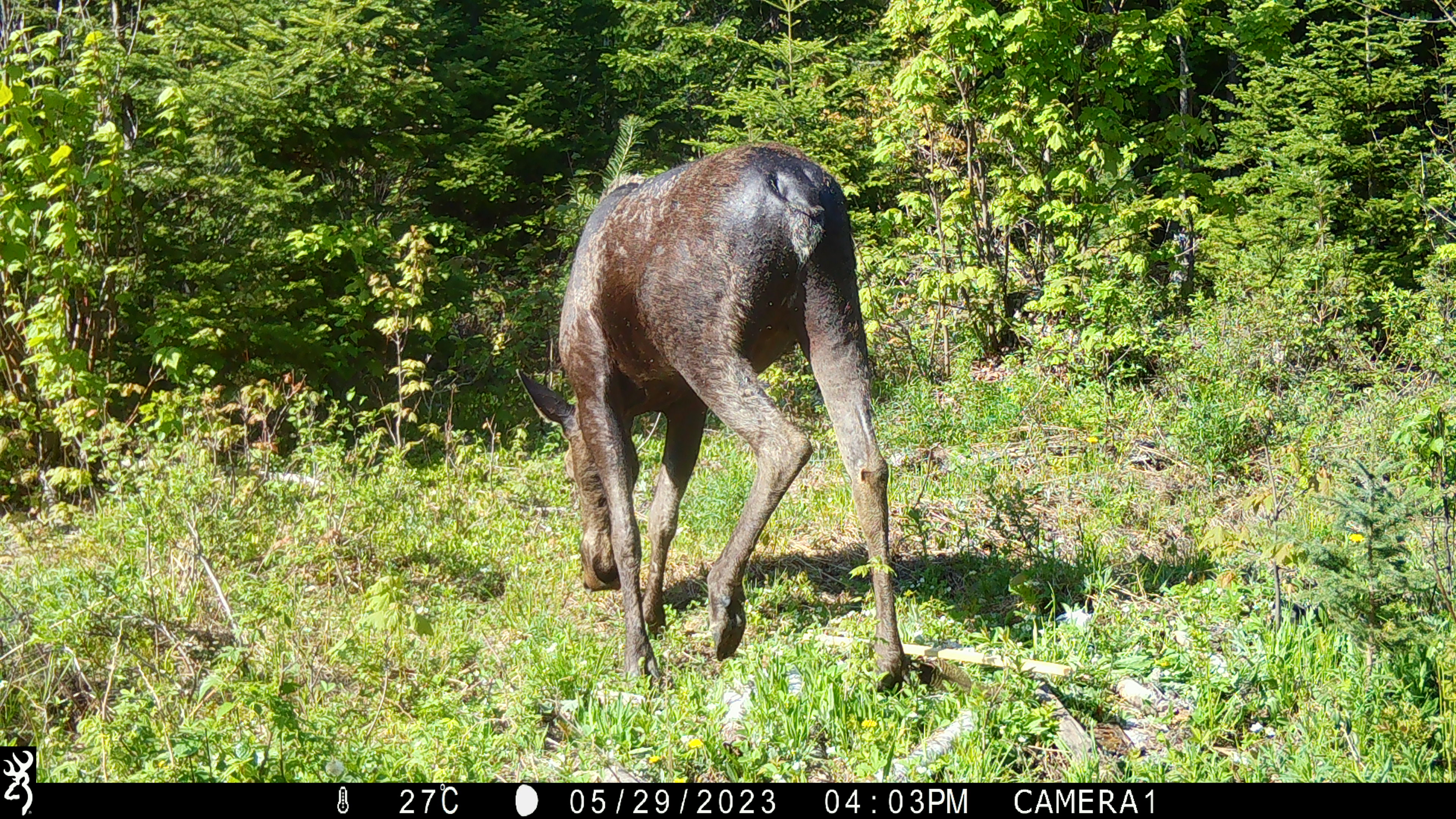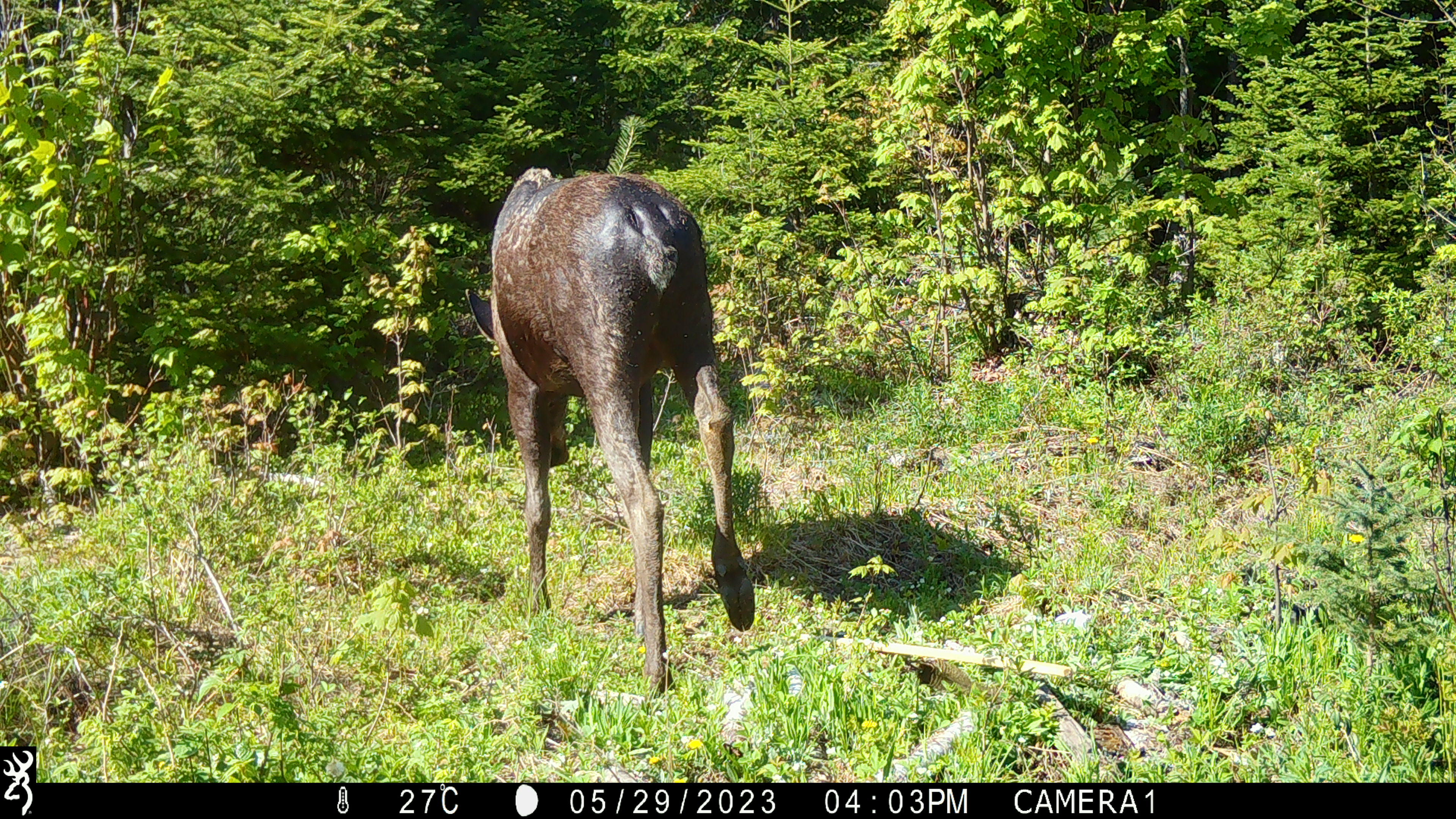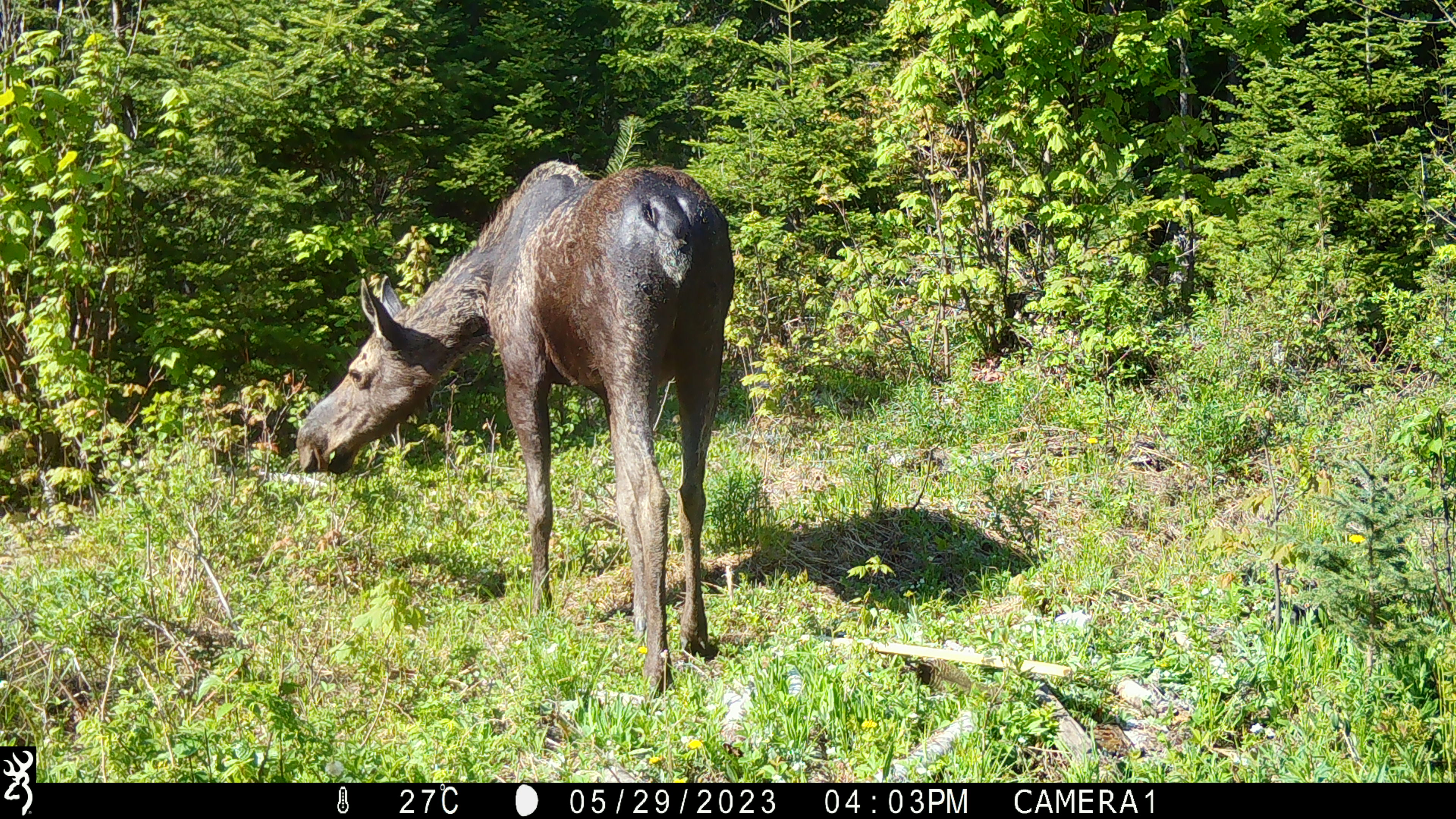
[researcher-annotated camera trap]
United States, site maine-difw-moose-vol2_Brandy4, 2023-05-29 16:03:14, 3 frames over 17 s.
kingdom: Animalia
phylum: Chordata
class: Mammalia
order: Artiodactyla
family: Cervidae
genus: Alces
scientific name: Alces alces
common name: moose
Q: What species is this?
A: Moose (Alces alces).